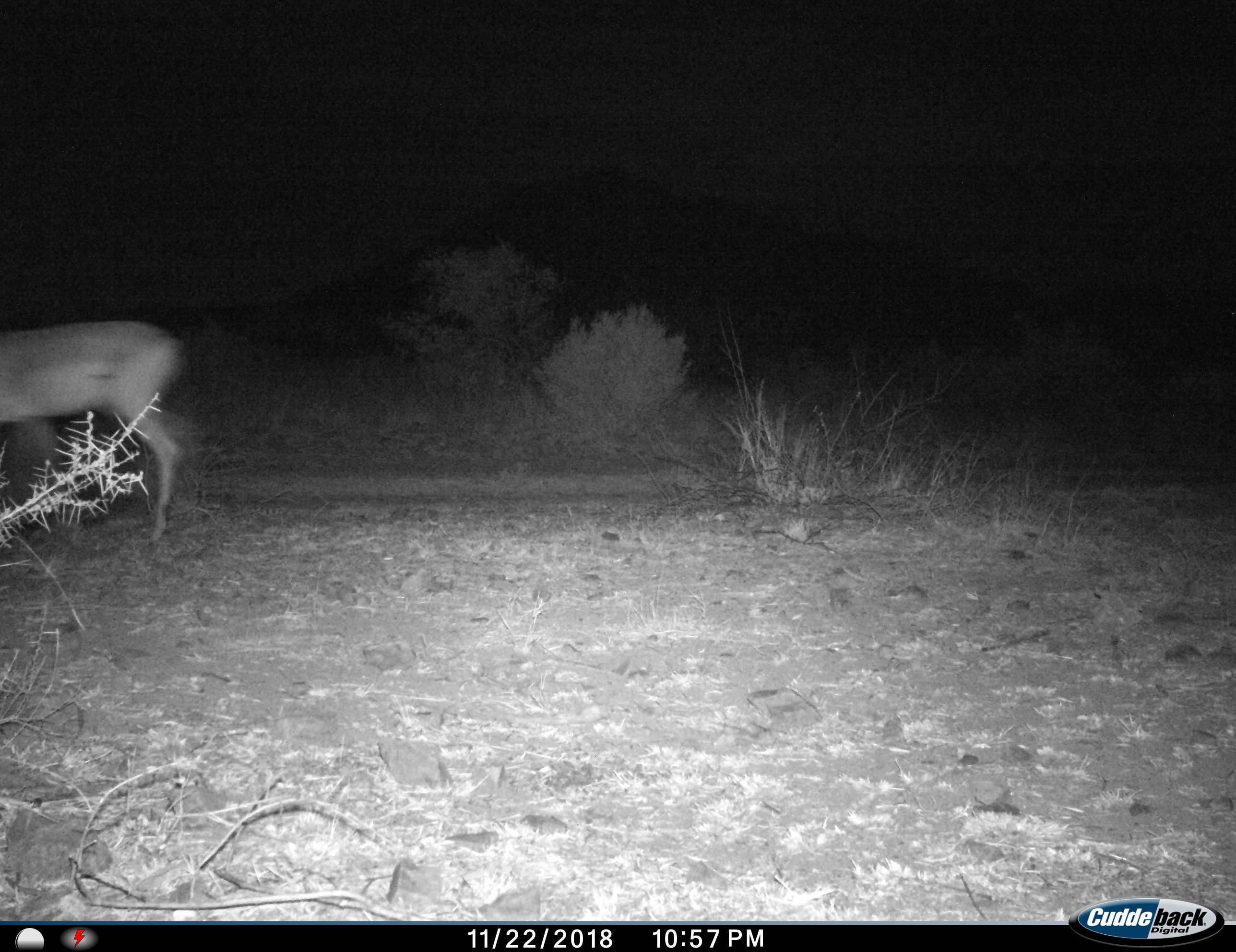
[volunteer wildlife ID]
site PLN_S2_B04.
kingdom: Animalia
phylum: Chordata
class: Mammalia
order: Artiodactyla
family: Bovidae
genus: Aepyceros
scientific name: Aepyceros melampus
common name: impala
Impala (Aepyceros melampus), count 1. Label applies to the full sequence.